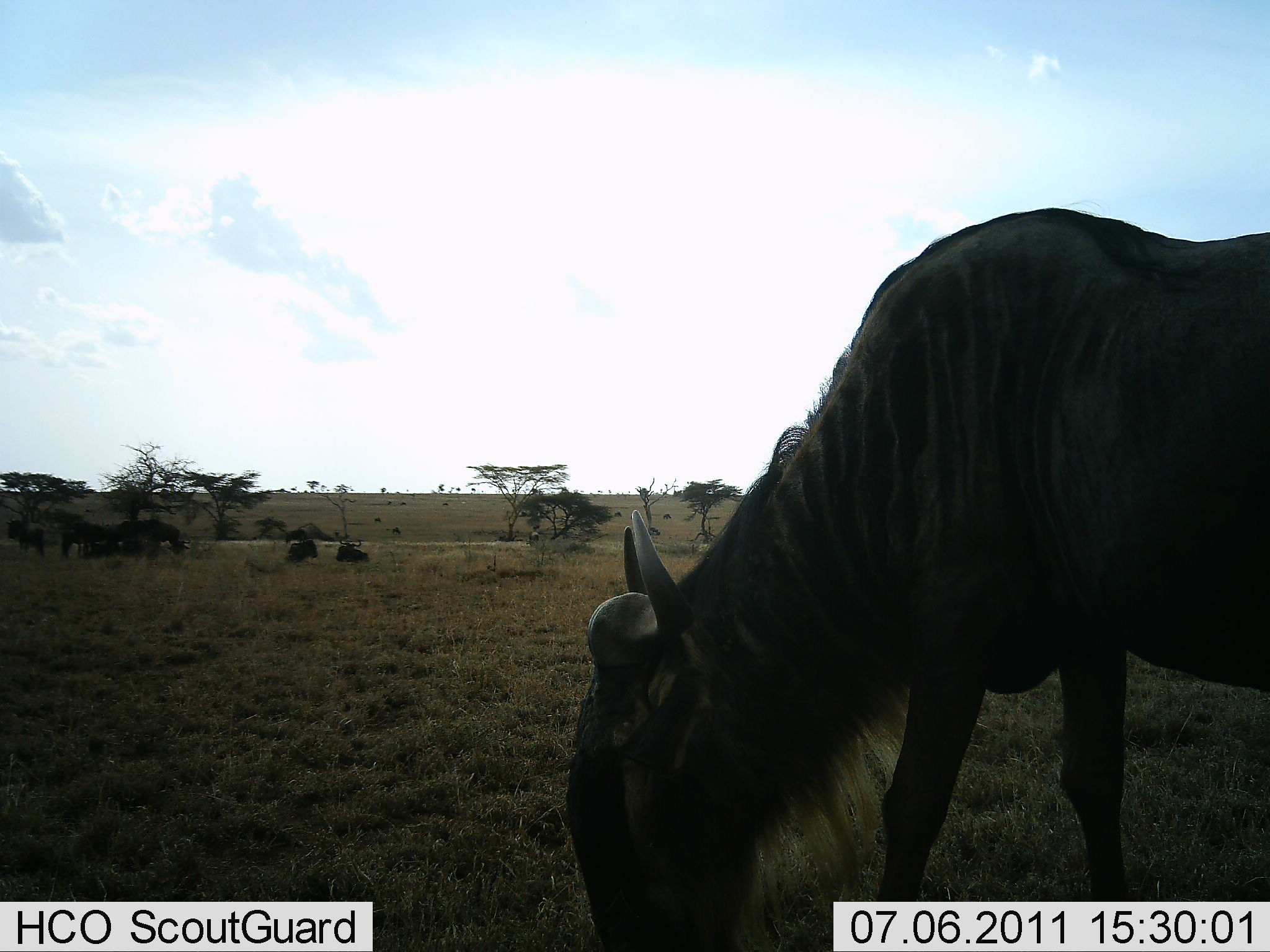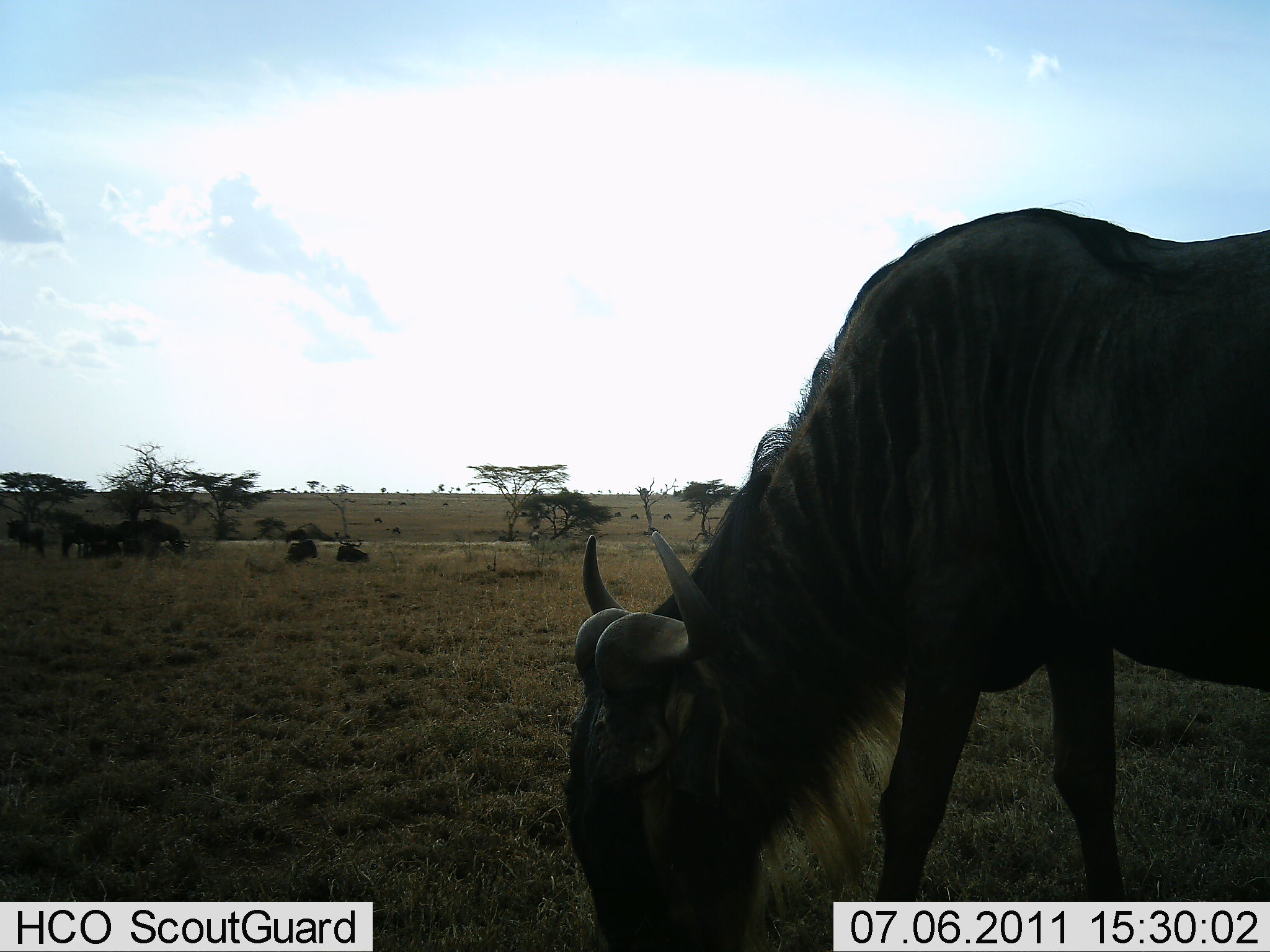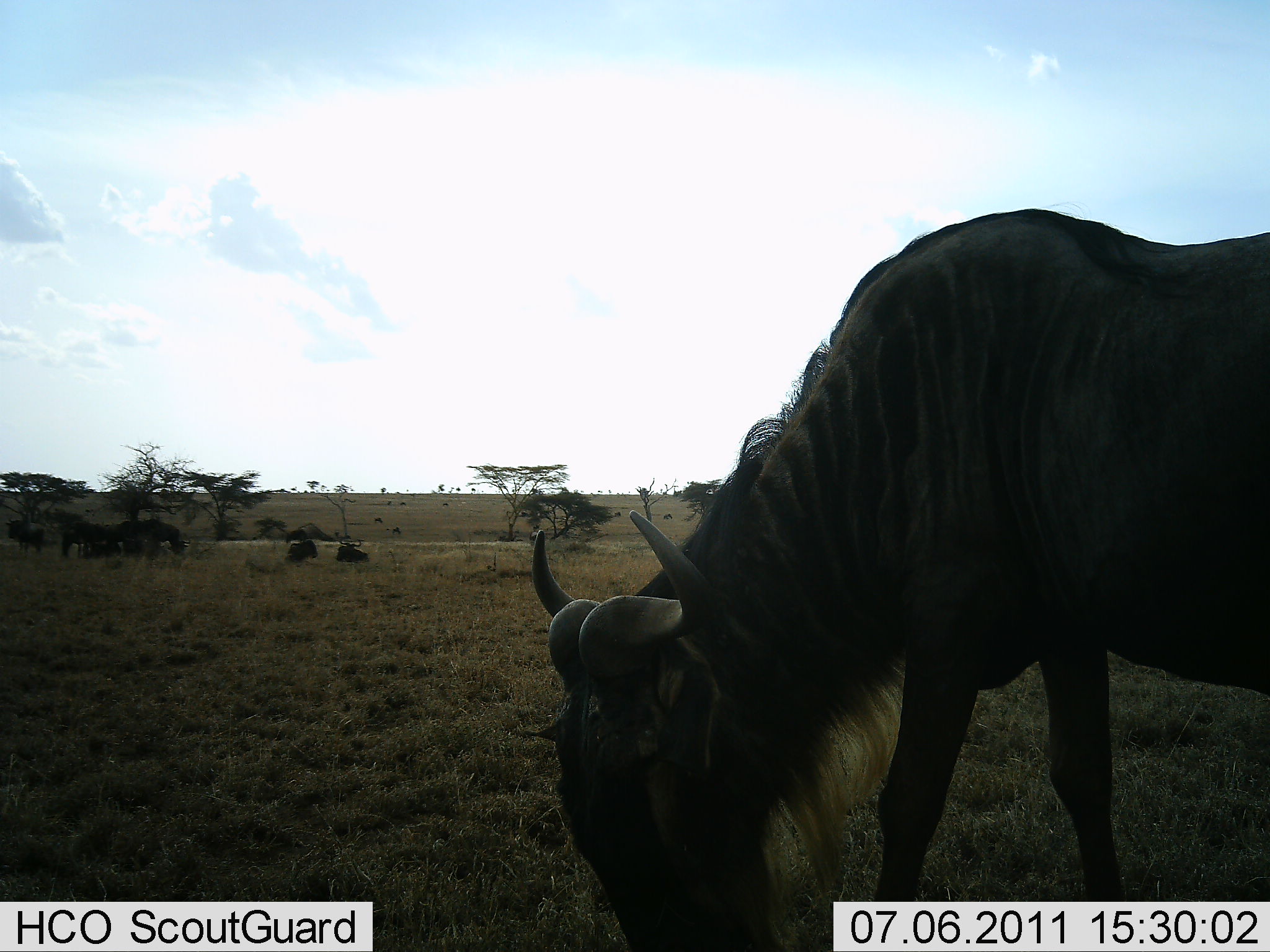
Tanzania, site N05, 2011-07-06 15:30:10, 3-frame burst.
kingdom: Animalia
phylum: Chordata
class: Mammalia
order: Artiodactyla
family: Bovidae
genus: Connochaetes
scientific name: Connochaetes taurinus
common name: blue wildebeest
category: wildebeest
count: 7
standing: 60%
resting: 30%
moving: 10%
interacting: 0%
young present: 0%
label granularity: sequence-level